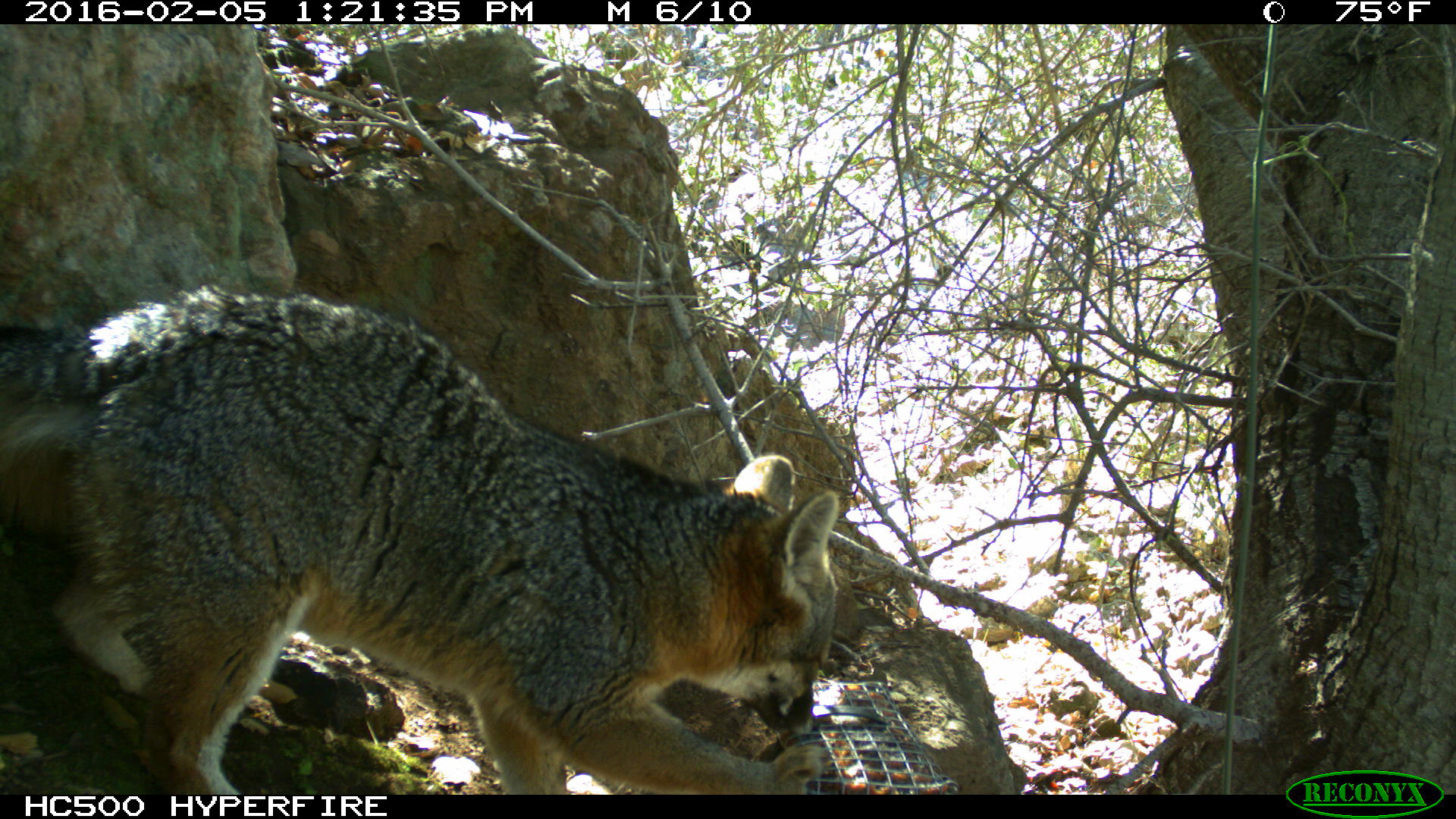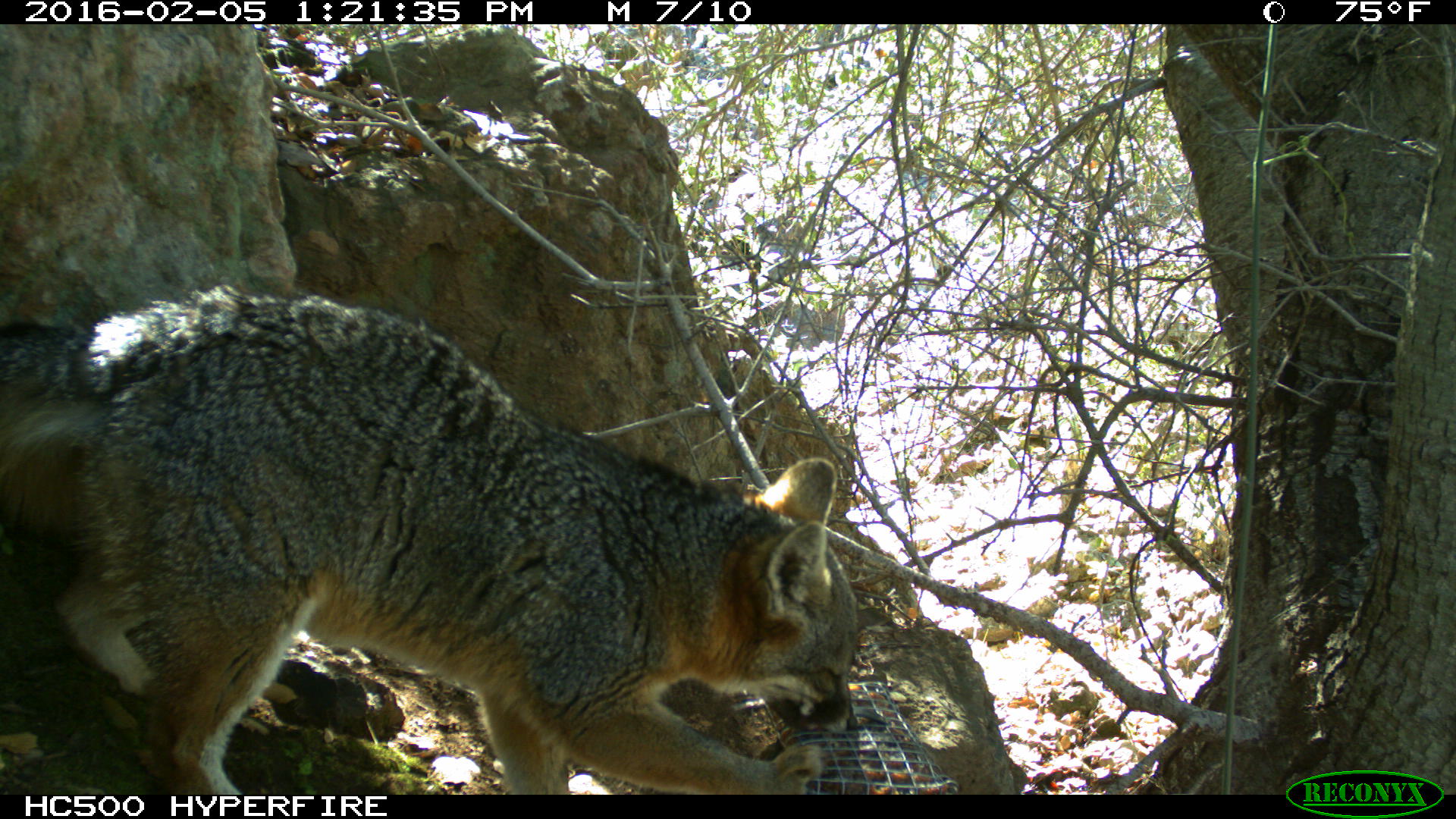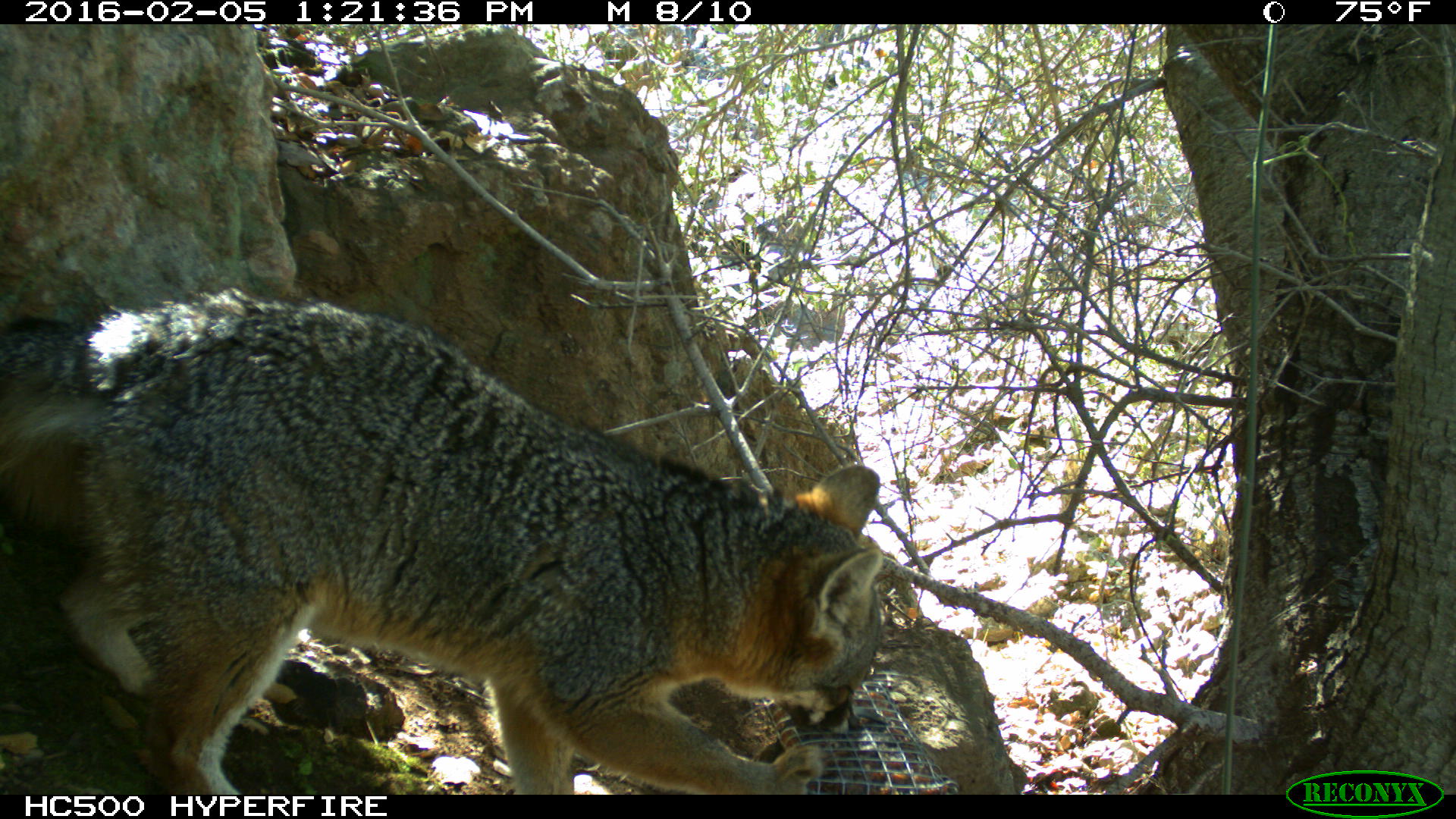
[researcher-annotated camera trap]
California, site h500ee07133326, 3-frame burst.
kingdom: Animalia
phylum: Chordata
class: Mammalia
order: Carnivora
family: Canidae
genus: Urocyon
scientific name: Urocyon littoralis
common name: island fox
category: fox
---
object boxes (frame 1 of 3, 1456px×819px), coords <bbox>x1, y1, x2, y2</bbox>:
fox: <bbox>0, 283, 839, 794</bbox>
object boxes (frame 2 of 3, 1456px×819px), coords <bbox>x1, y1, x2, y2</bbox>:
fox: <bbox>0, 280, 856, 792</bbox>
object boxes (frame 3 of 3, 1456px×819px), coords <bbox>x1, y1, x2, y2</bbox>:
fox: <bbox>0, 289, 883, 795</bbox>